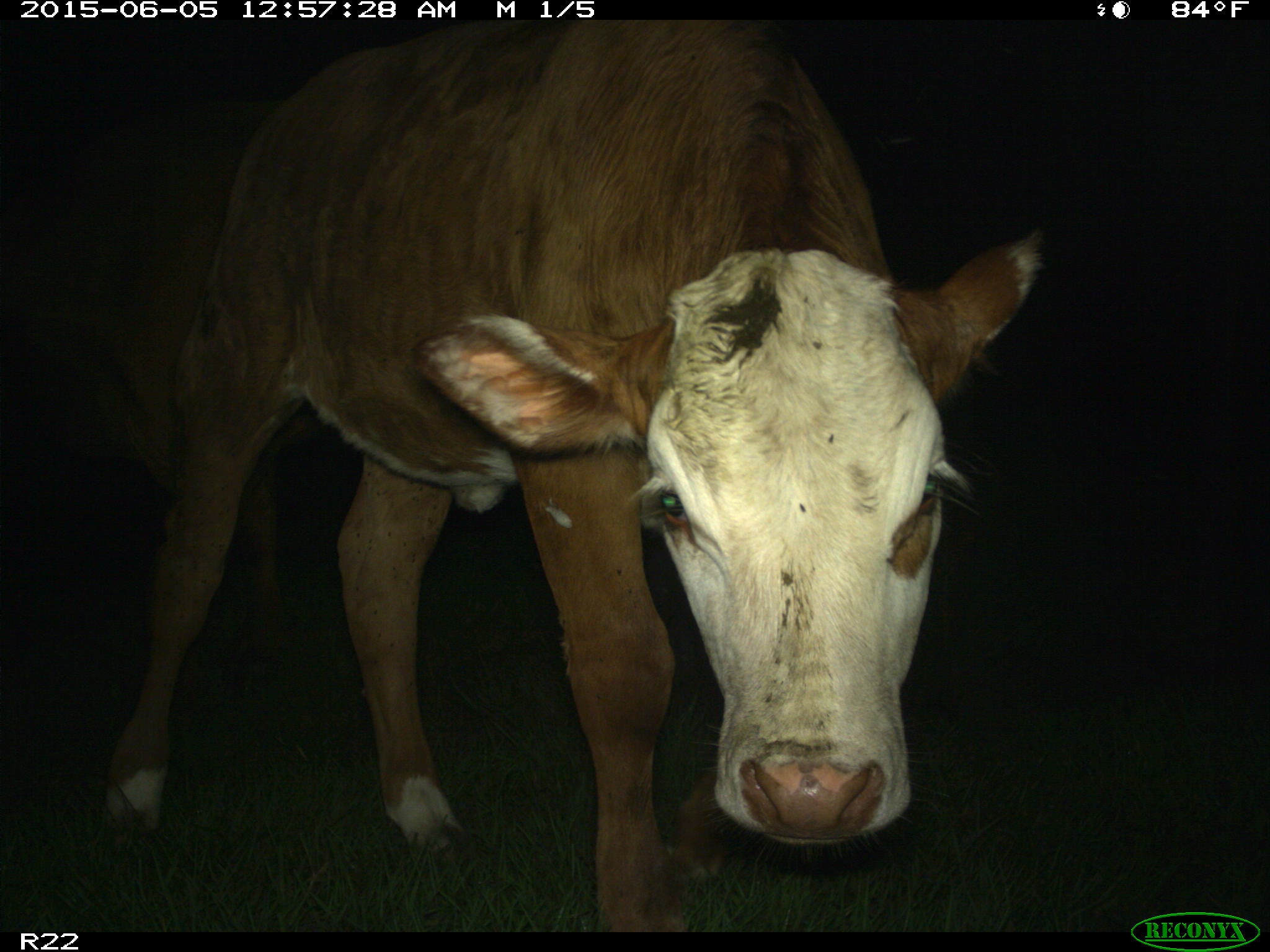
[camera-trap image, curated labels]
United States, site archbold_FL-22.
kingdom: Animalia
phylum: Chordata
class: Mammalia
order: Artiodactyla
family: Bovidae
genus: Bos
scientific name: Bos taurus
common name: domestic cow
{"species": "Bos taurus (domestic cow)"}